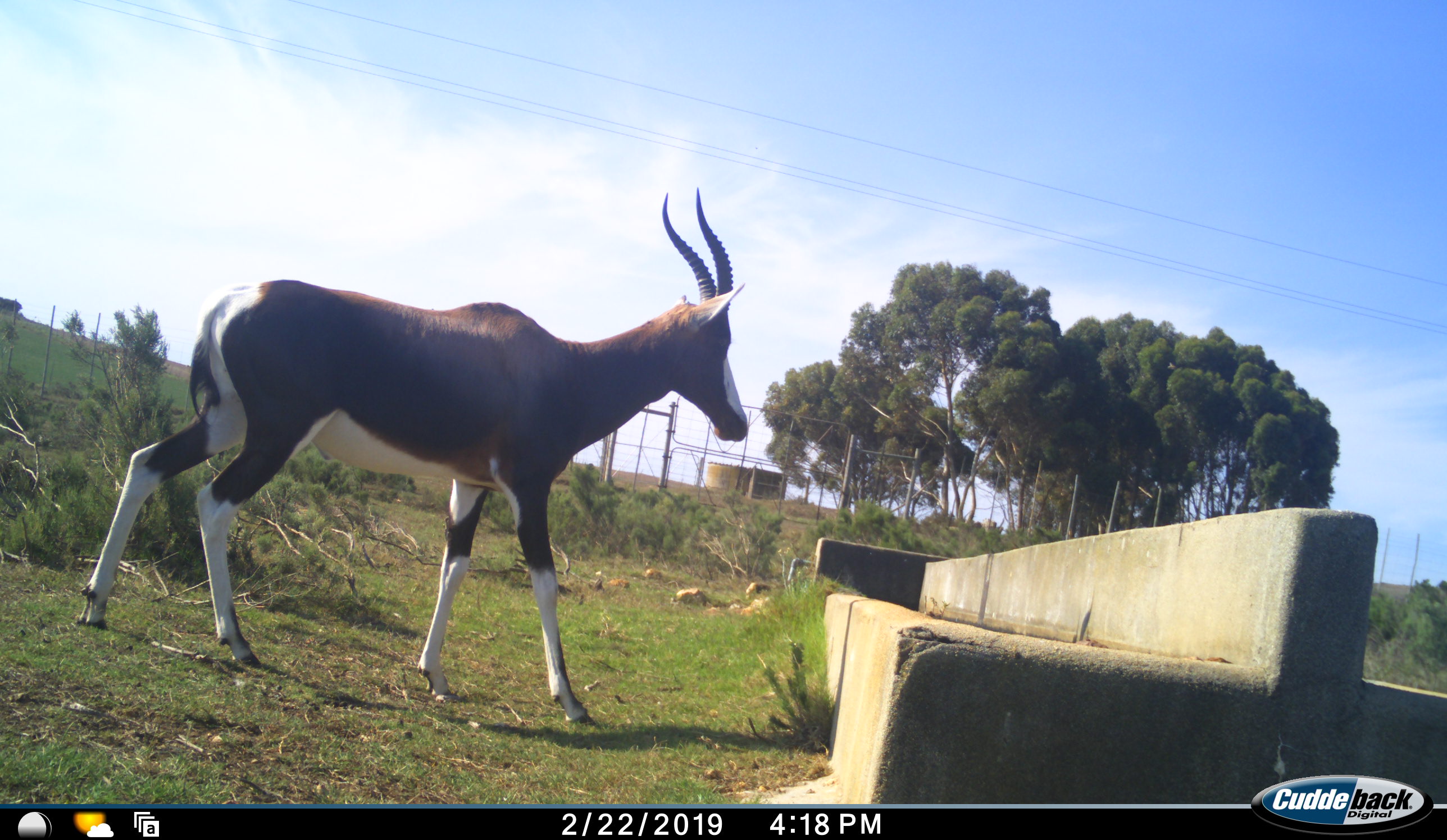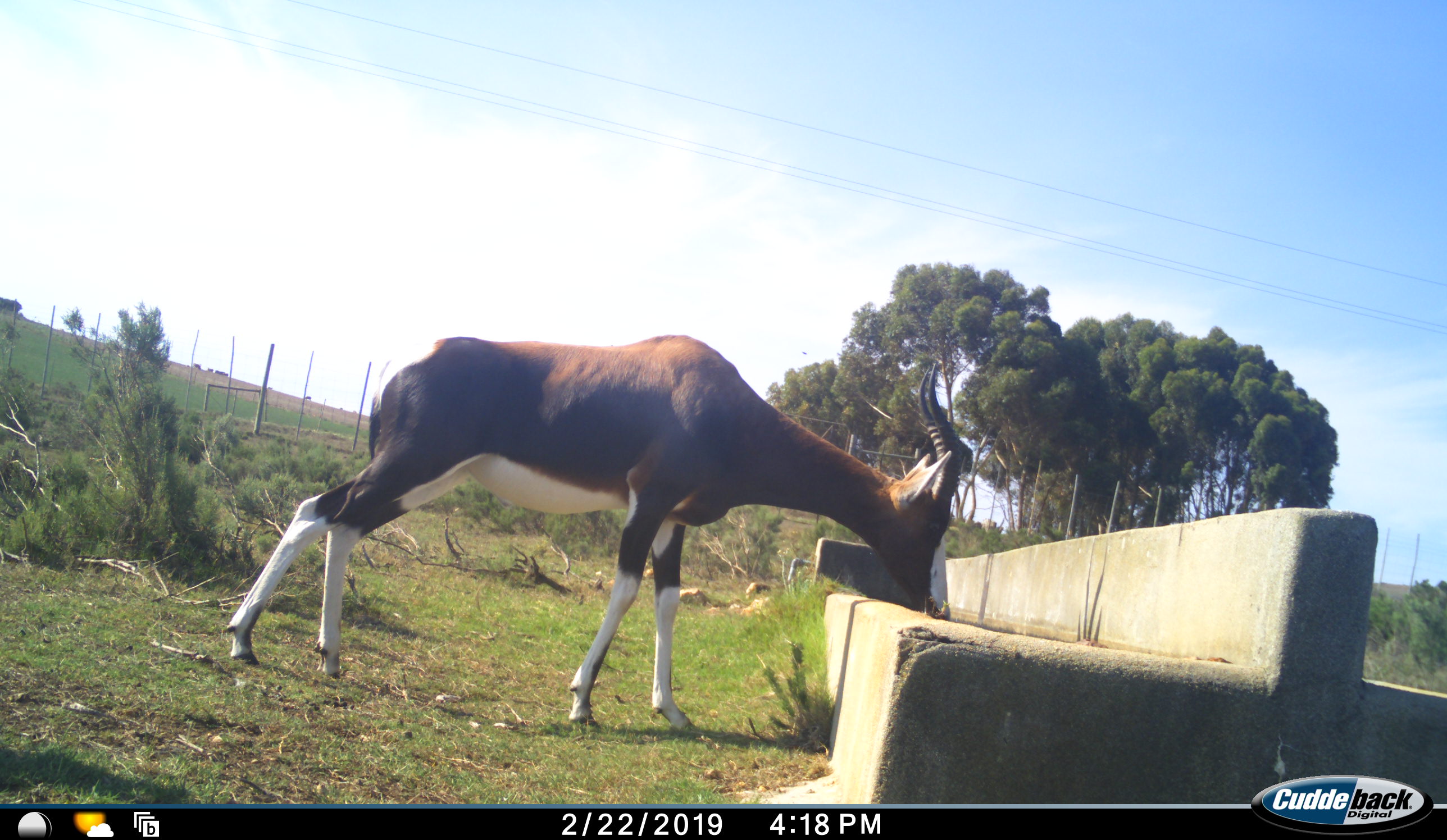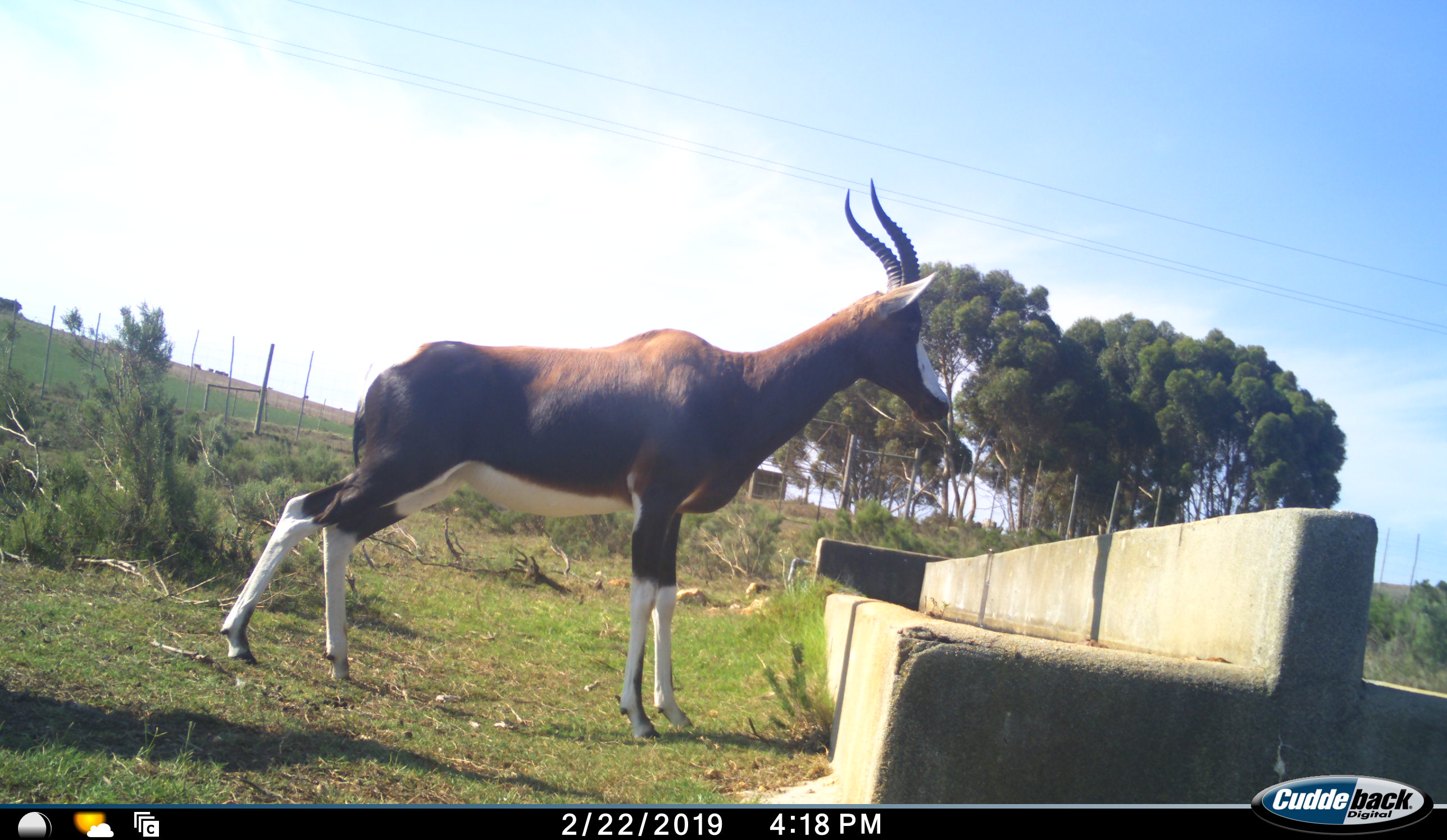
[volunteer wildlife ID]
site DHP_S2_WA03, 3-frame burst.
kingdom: Animalia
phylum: Chordata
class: Mammalia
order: Artiodactyla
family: Bovidae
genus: Damaliscus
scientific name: Damaliscus pygargus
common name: bontebok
Bontebok (Damaliscus pygargus), count 1. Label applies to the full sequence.